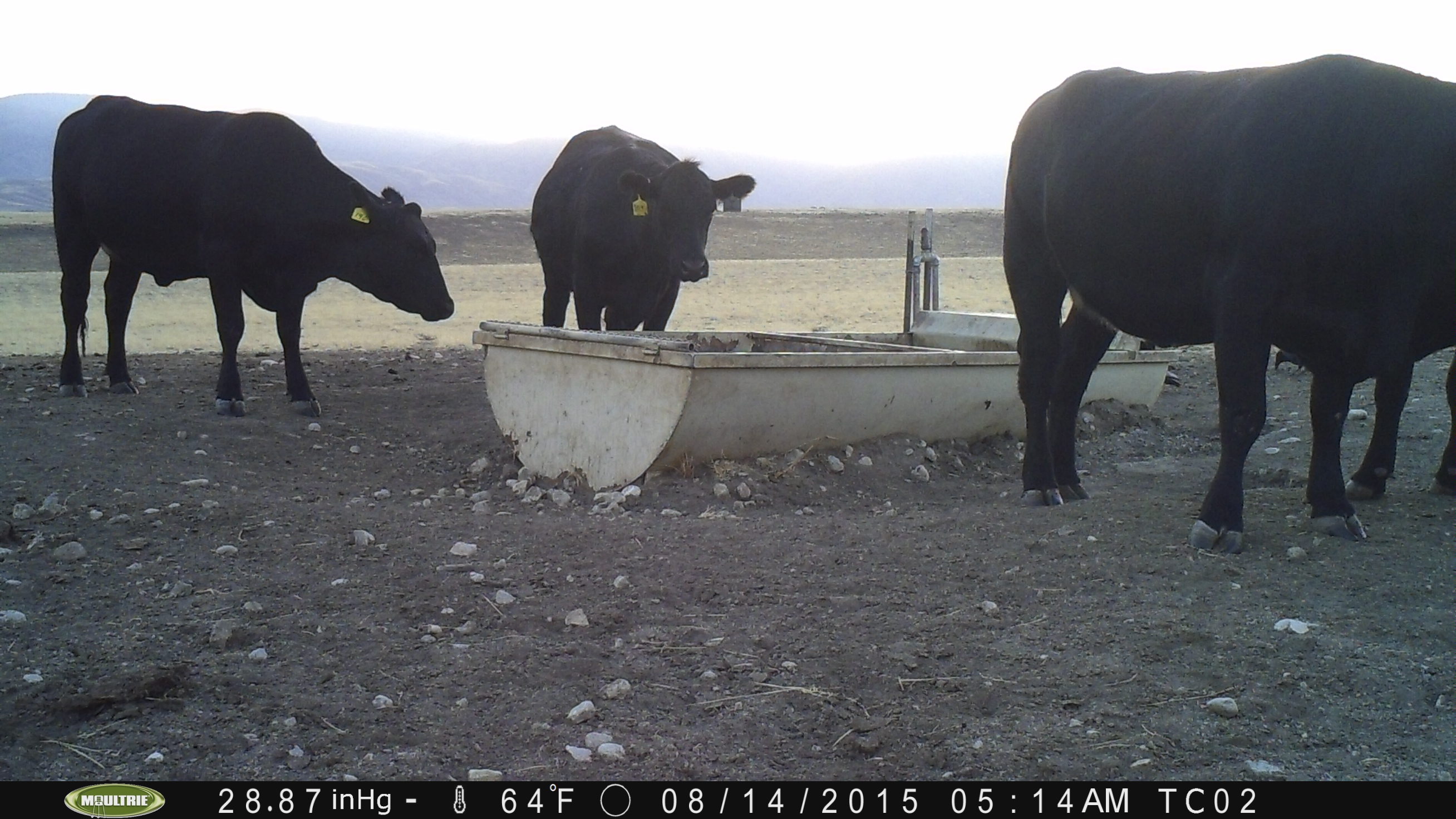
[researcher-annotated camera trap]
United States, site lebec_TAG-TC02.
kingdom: Animalia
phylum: Chordata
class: Mammalia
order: Artiodactyla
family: Bovidae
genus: Bos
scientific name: Bos taurus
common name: domestic cow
Bos taurus (domestic cow).